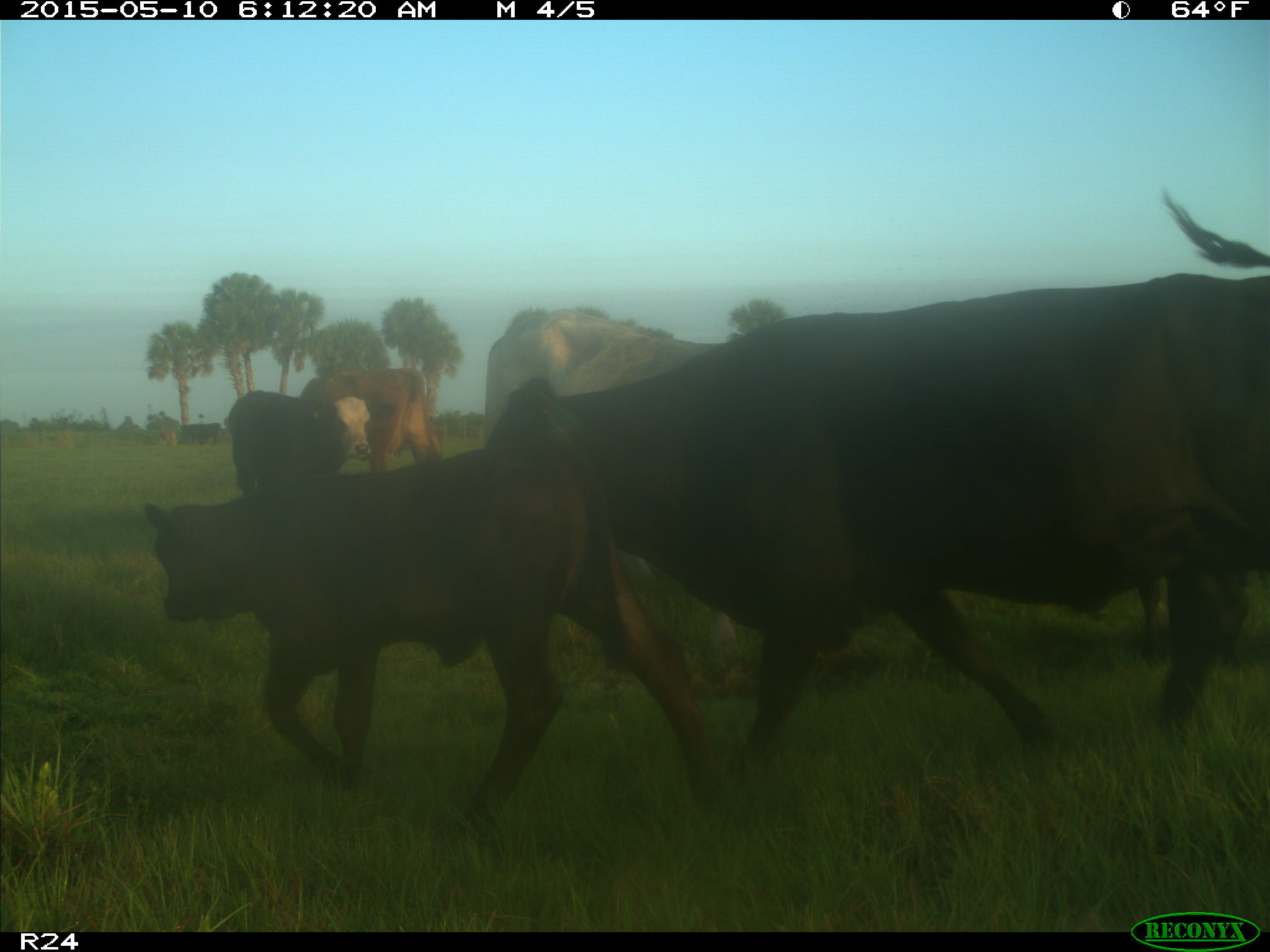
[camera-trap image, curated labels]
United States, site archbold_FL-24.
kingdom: Animalia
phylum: Chordata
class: Mammalia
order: Artiodactyla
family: Bovidae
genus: Bos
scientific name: Bos taurus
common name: domestic cow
Bos taurus (domestic cow).